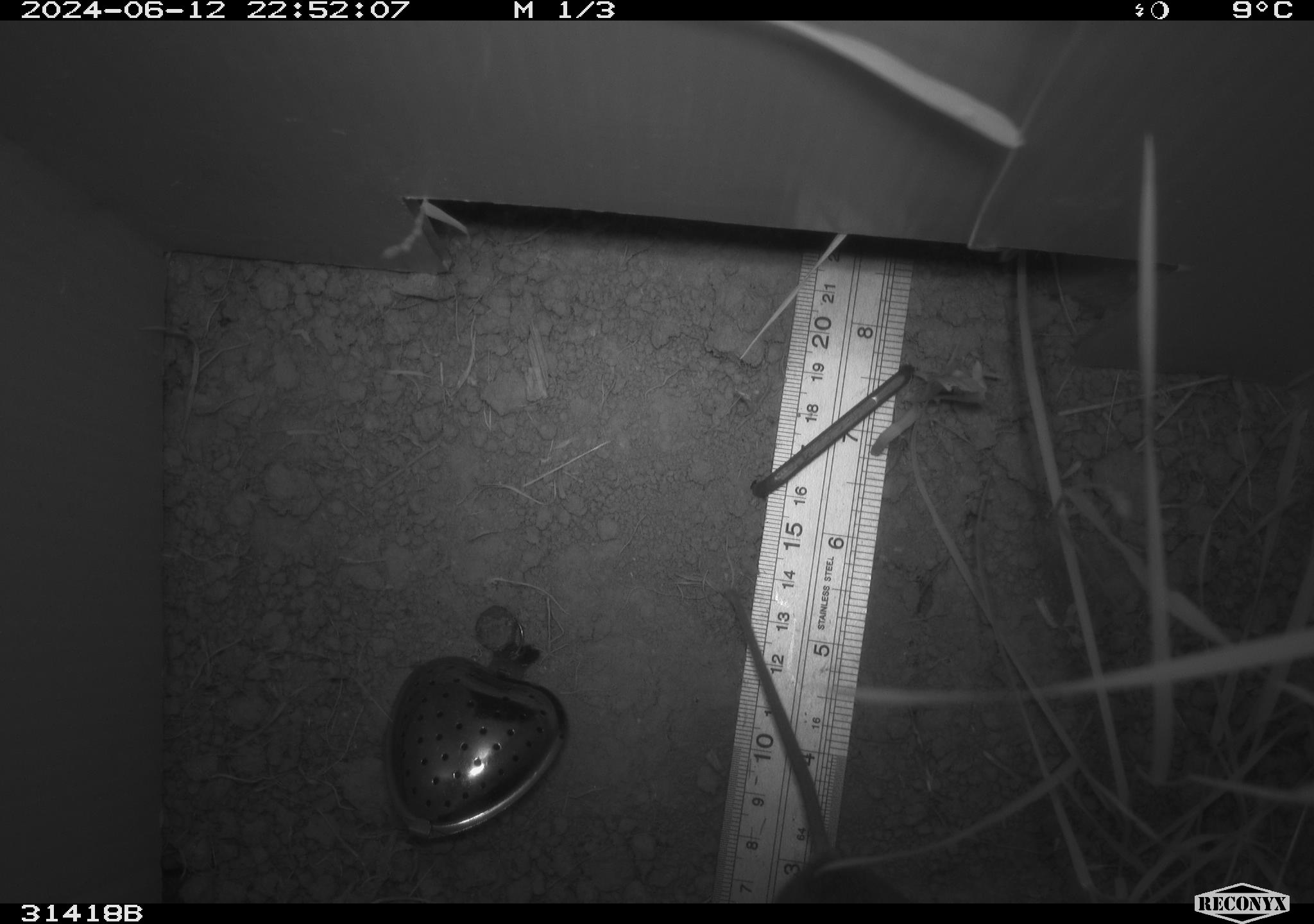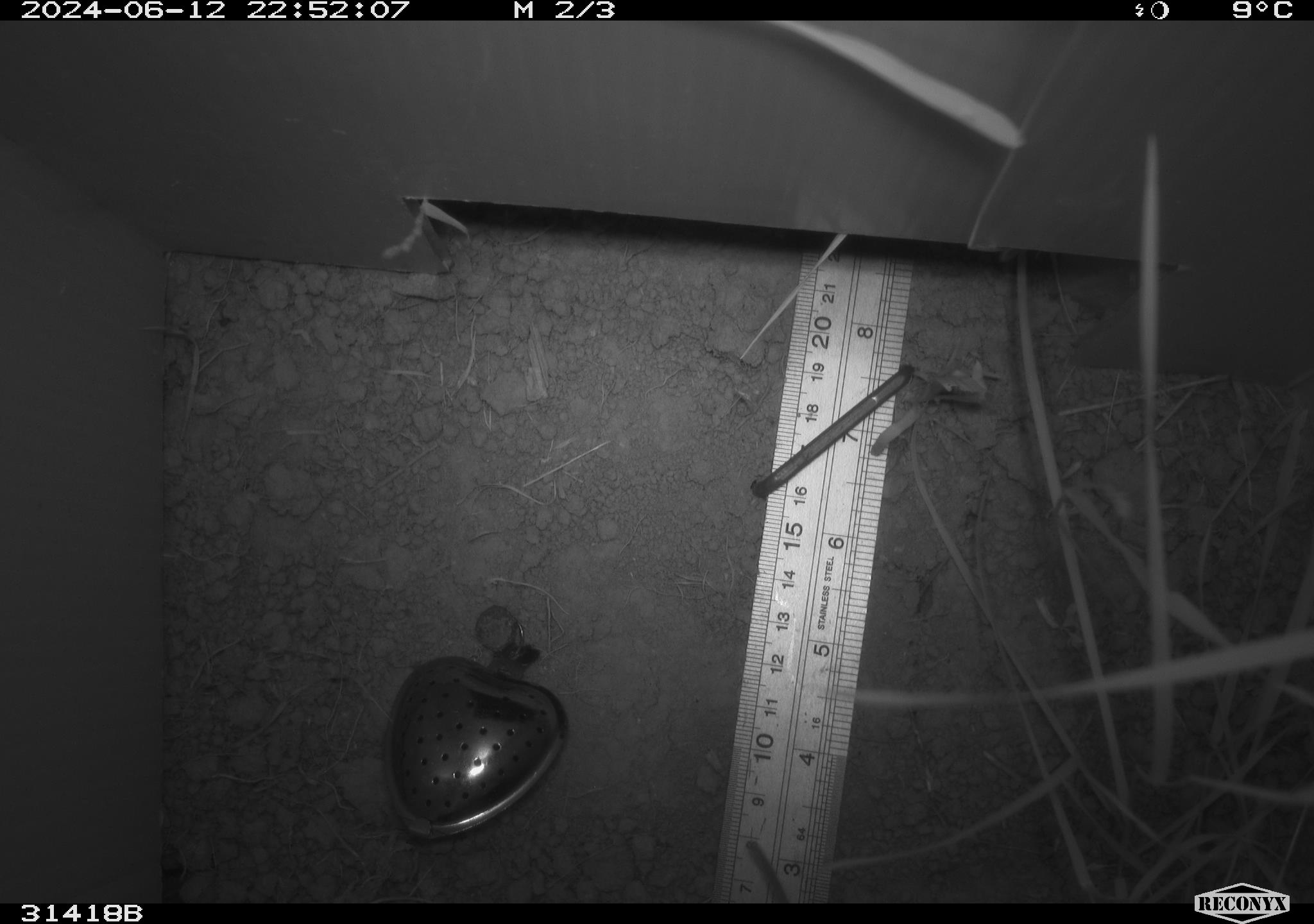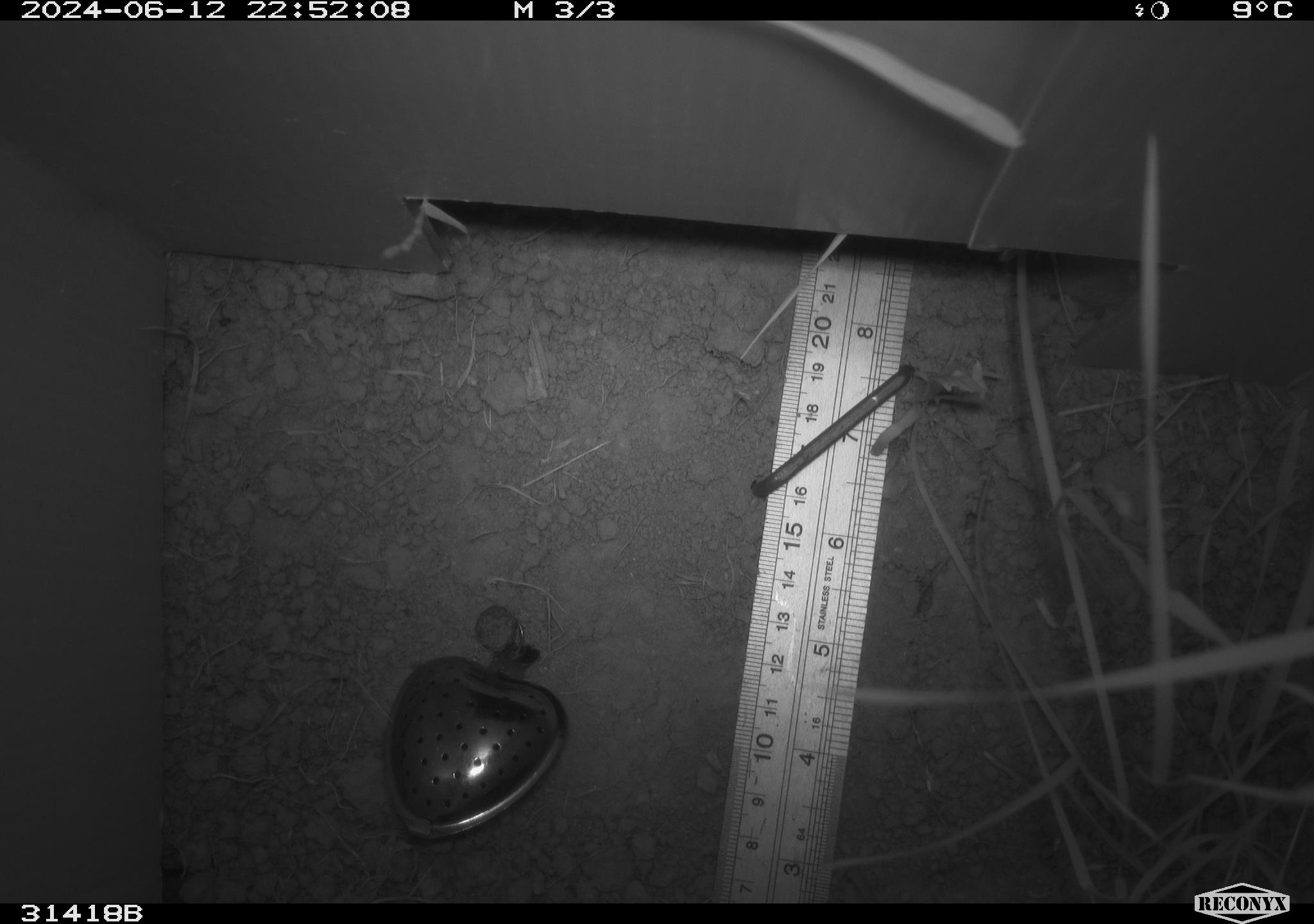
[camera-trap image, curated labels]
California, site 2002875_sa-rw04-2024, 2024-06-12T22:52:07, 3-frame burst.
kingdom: Animalia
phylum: Chordata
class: Mammalia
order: Rodentia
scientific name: Rodentia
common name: rodent